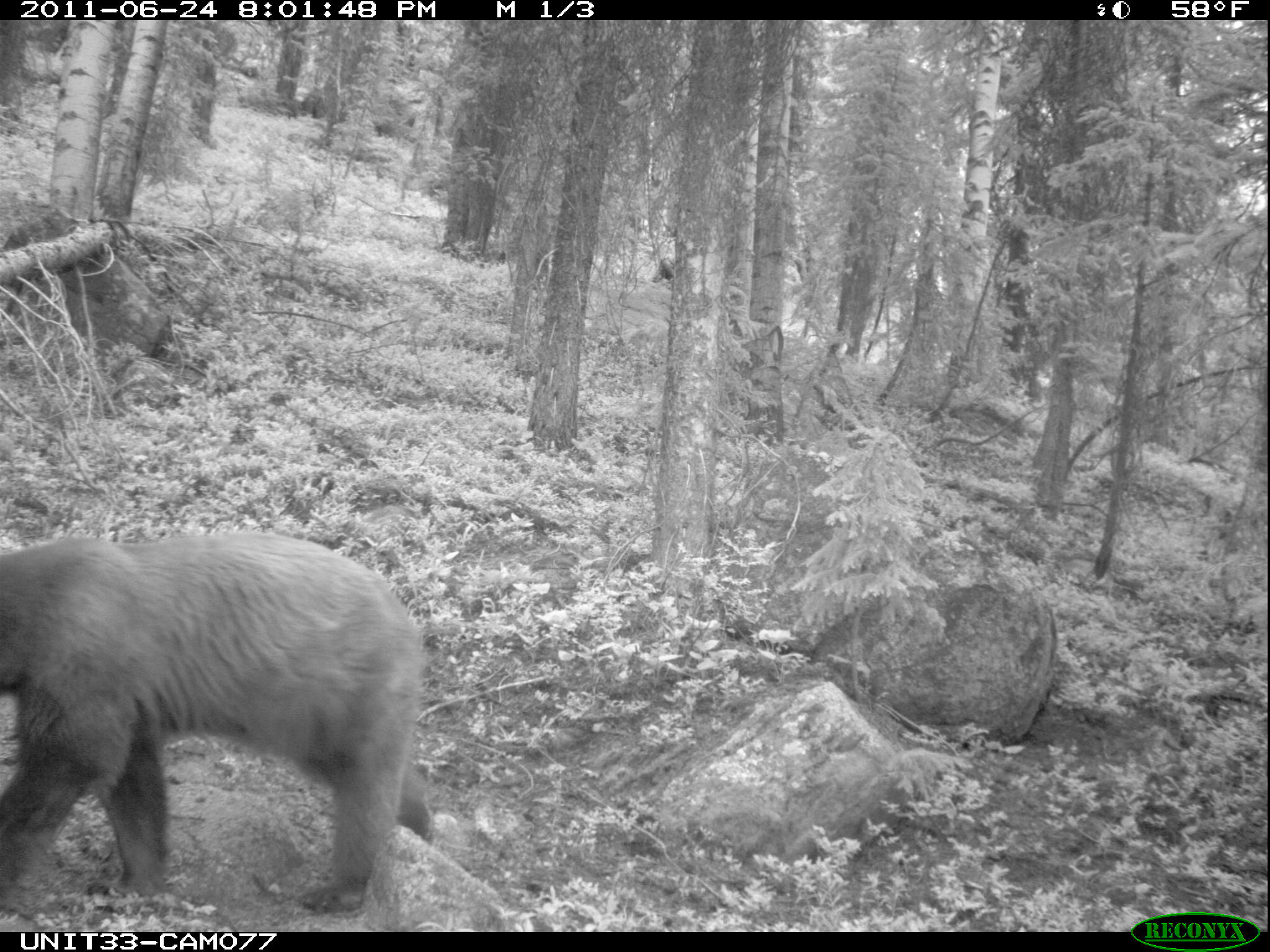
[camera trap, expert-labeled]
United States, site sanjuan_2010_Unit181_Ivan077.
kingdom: Animalia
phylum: Chordata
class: Mammalia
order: Carnivora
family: Ursidae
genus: Ursus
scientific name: Ursus americanus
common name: american black bear